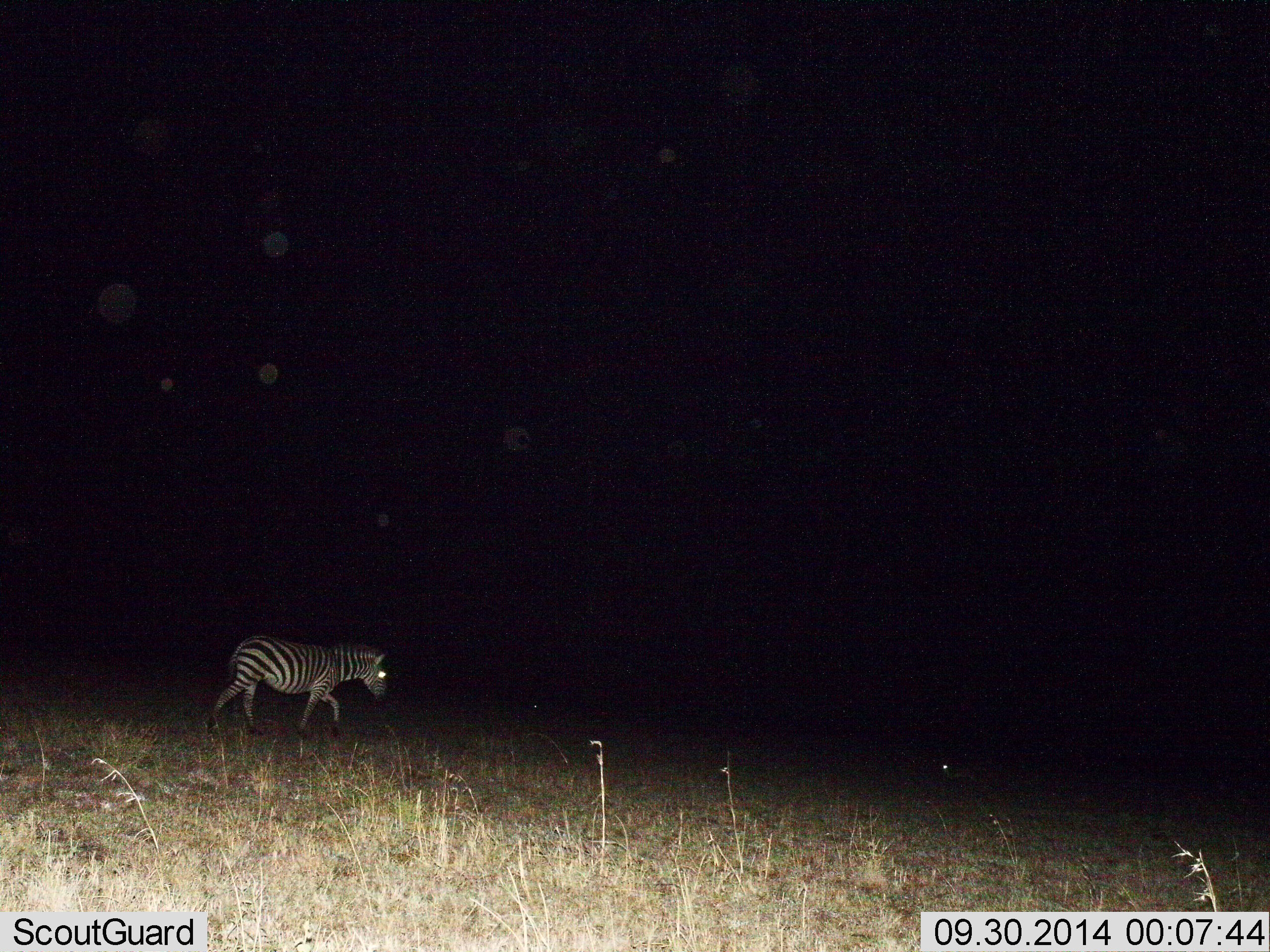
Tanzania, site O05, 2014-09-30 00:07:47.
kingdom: Animalia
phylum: Chordata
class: Mammalia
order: Perissodactyla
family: Equidae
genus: Equus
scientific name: Equus quagga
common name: plains zebra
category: zebra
Zebra (plains zebra) (Equus quagga), count 1. Behavior (volunteer vote fractions): standing 10%, resting 0%, moving 90%, interacting 0%. Young present (vote fraction): 0%. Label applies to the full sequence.